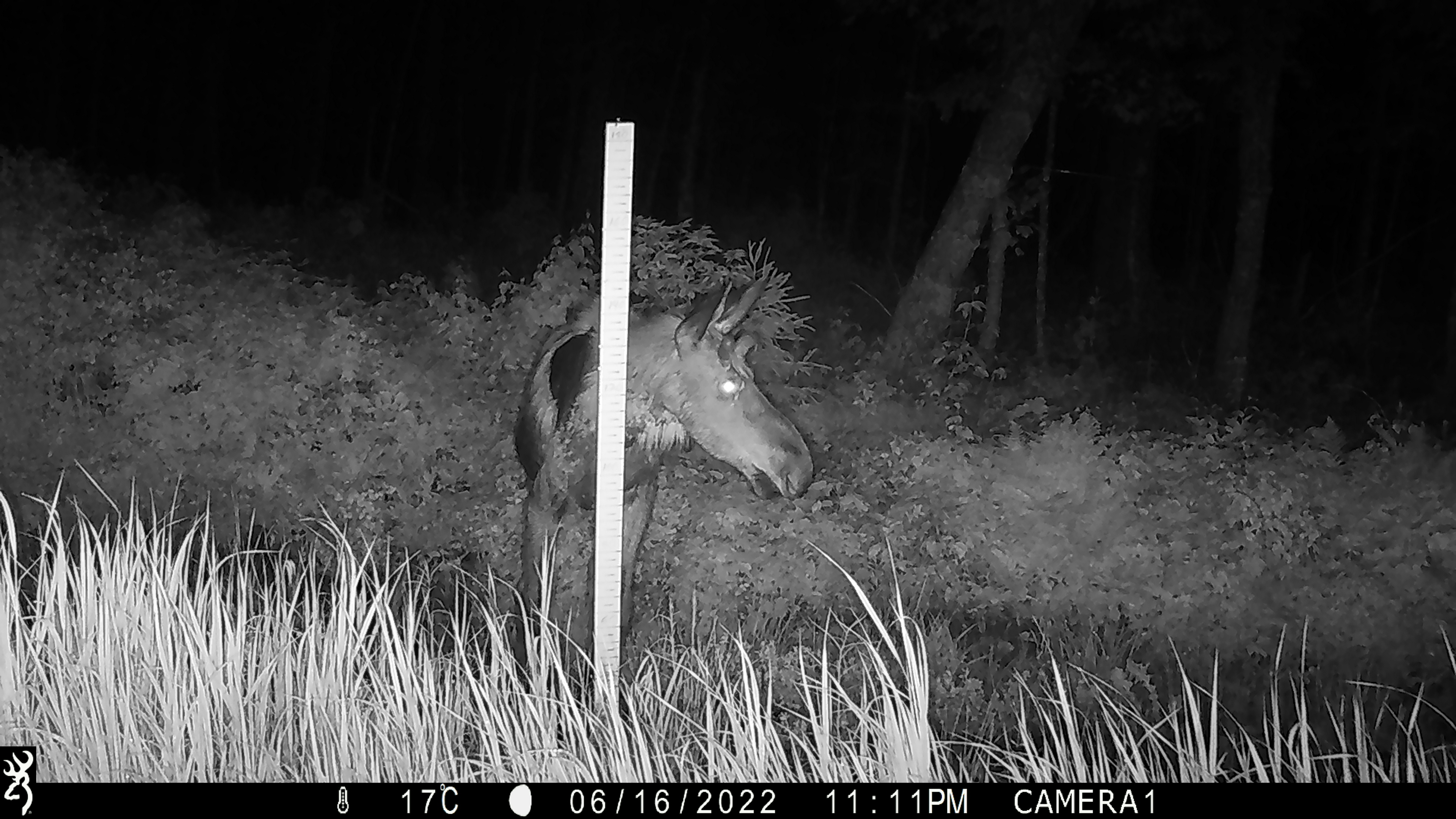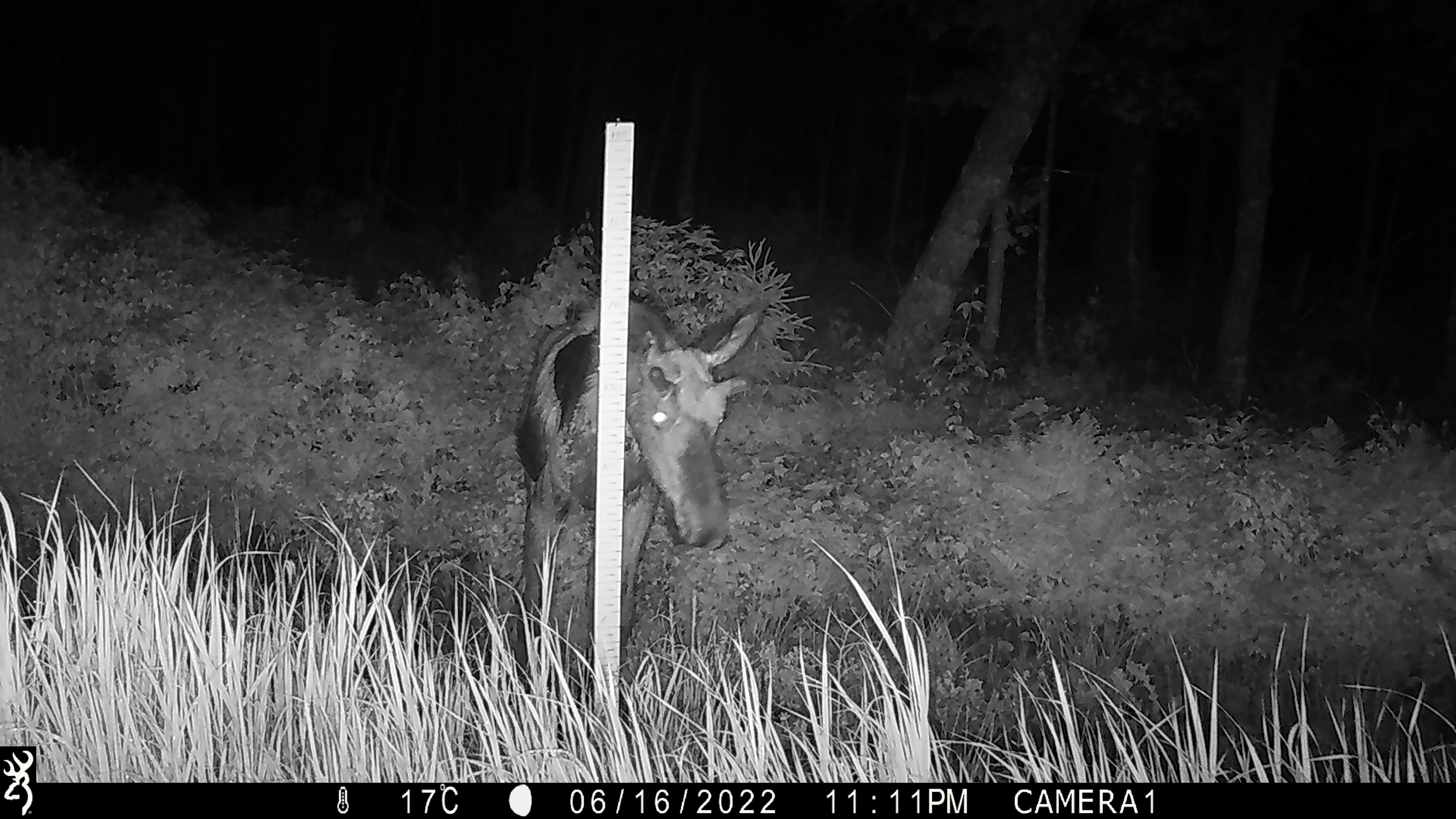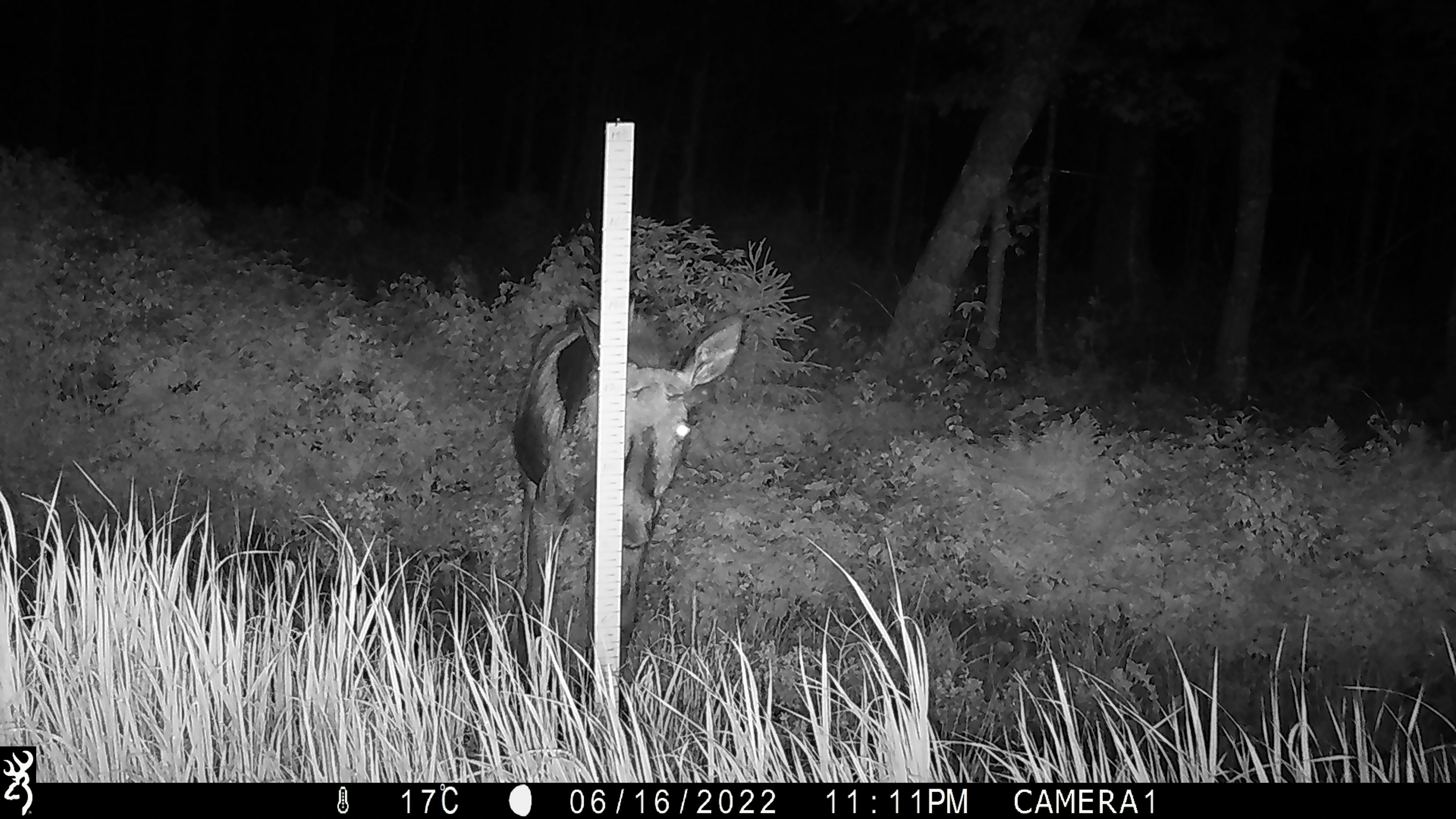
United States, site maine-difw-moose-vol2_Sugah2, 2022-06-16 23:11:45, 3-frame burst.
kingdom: Animalia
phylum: Chordata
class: Mammalia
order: Artiodactyla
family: Cervidae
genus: Alces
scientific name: Alces alces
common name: moose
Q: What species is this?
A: Moose (Alces alces).